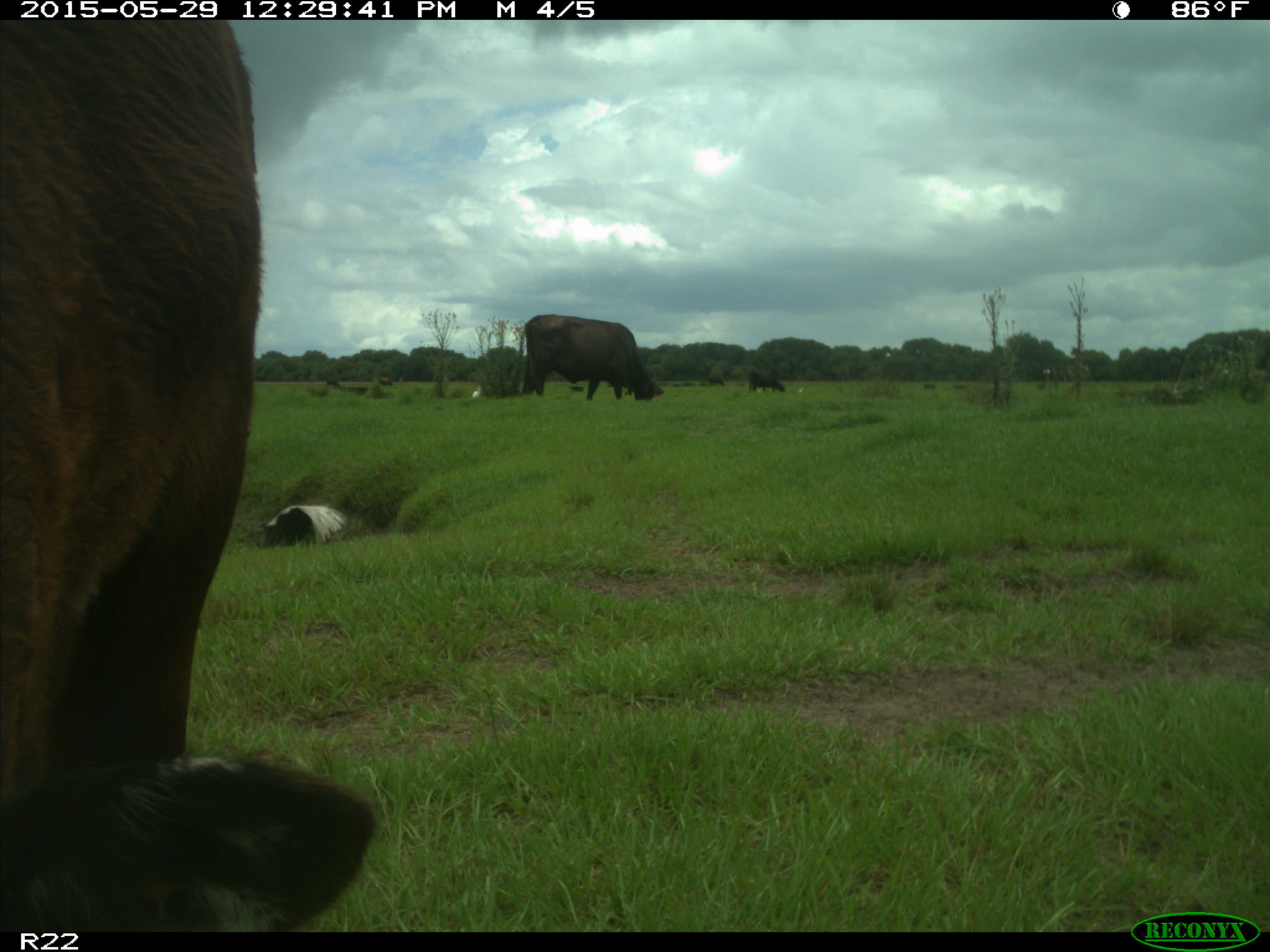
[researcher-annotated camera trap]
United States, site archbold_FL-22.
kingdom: Animalia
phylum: Chordata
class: Mammalia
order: Artiodactyla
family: Bovidae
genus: Bos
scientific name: Bos taurus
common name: domestic cow